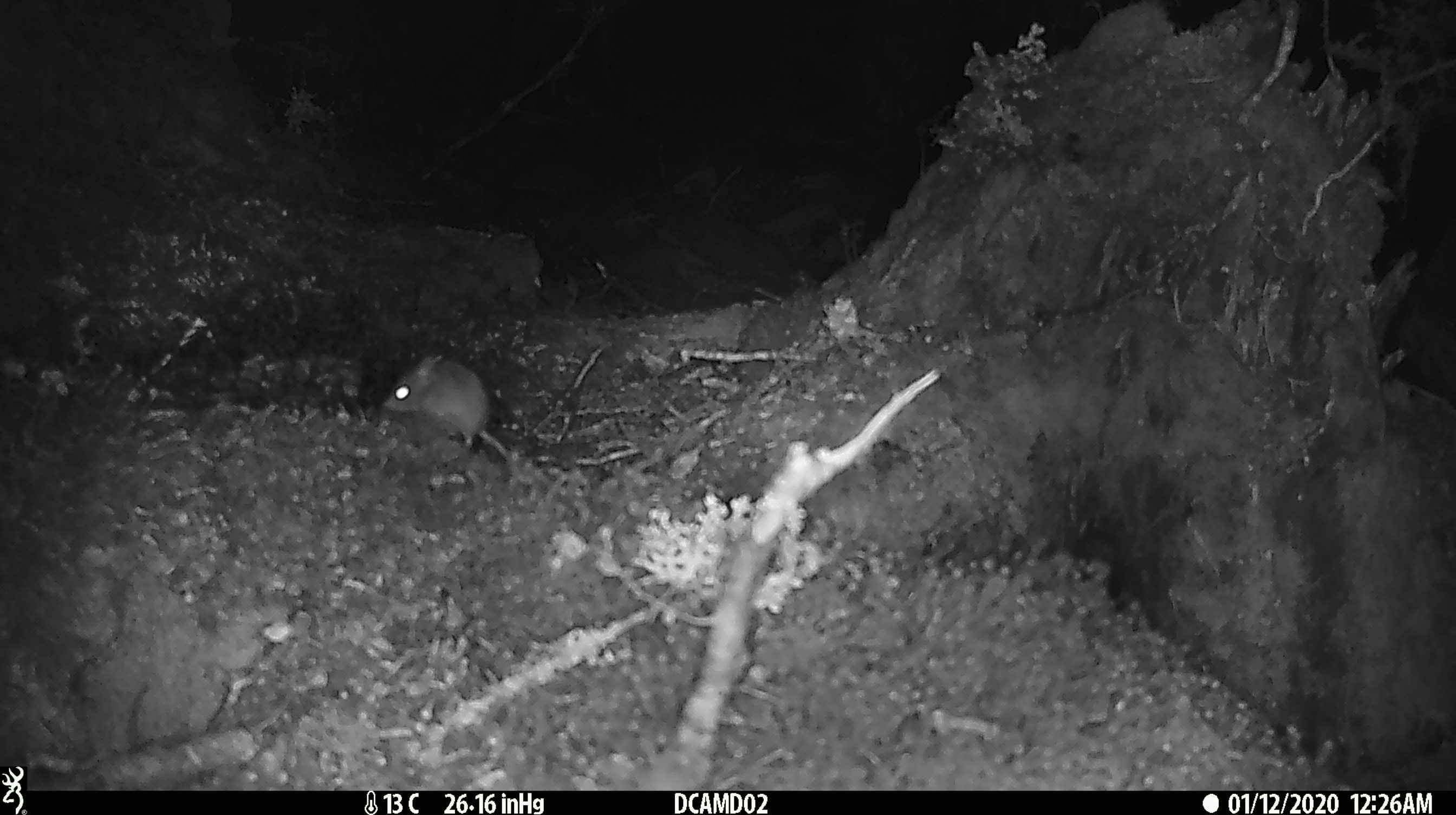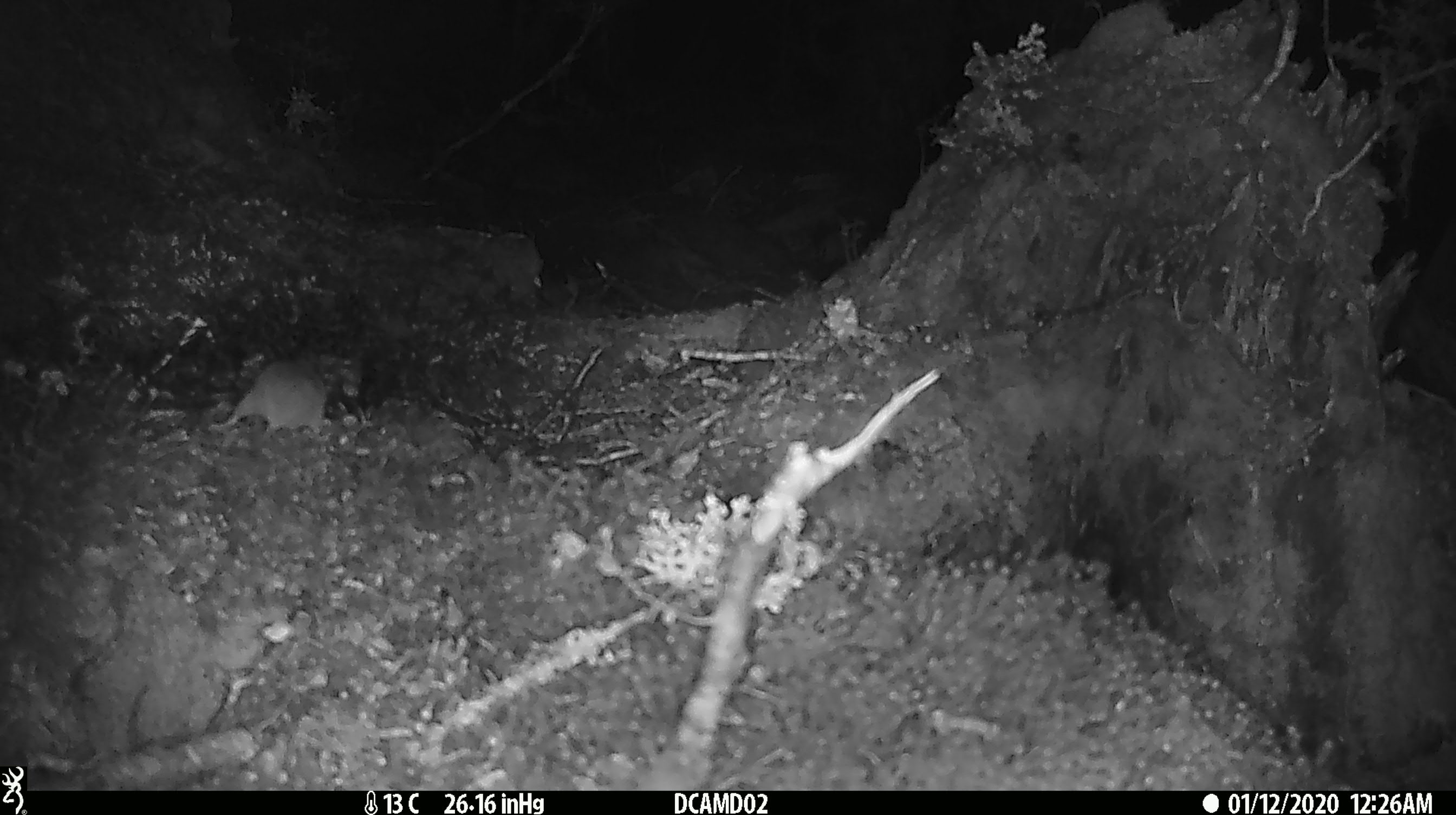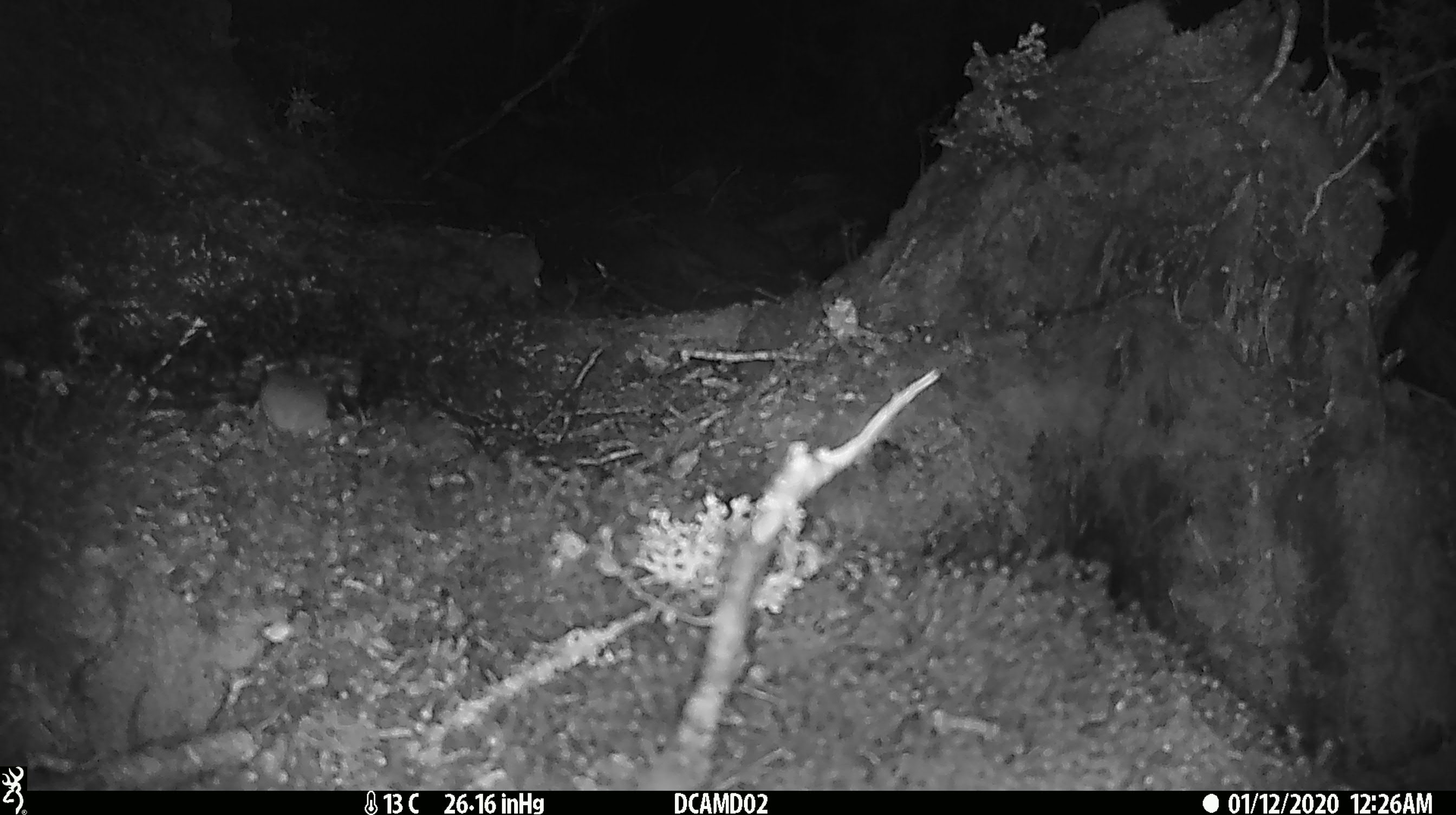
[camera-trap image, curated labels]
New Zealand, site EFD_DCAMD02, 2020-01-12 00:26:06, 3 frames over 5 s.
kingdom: Animalia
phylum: Chordata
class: Mammalia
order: Rodentia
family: Muridae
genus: Mus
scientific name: Mus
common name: mouse